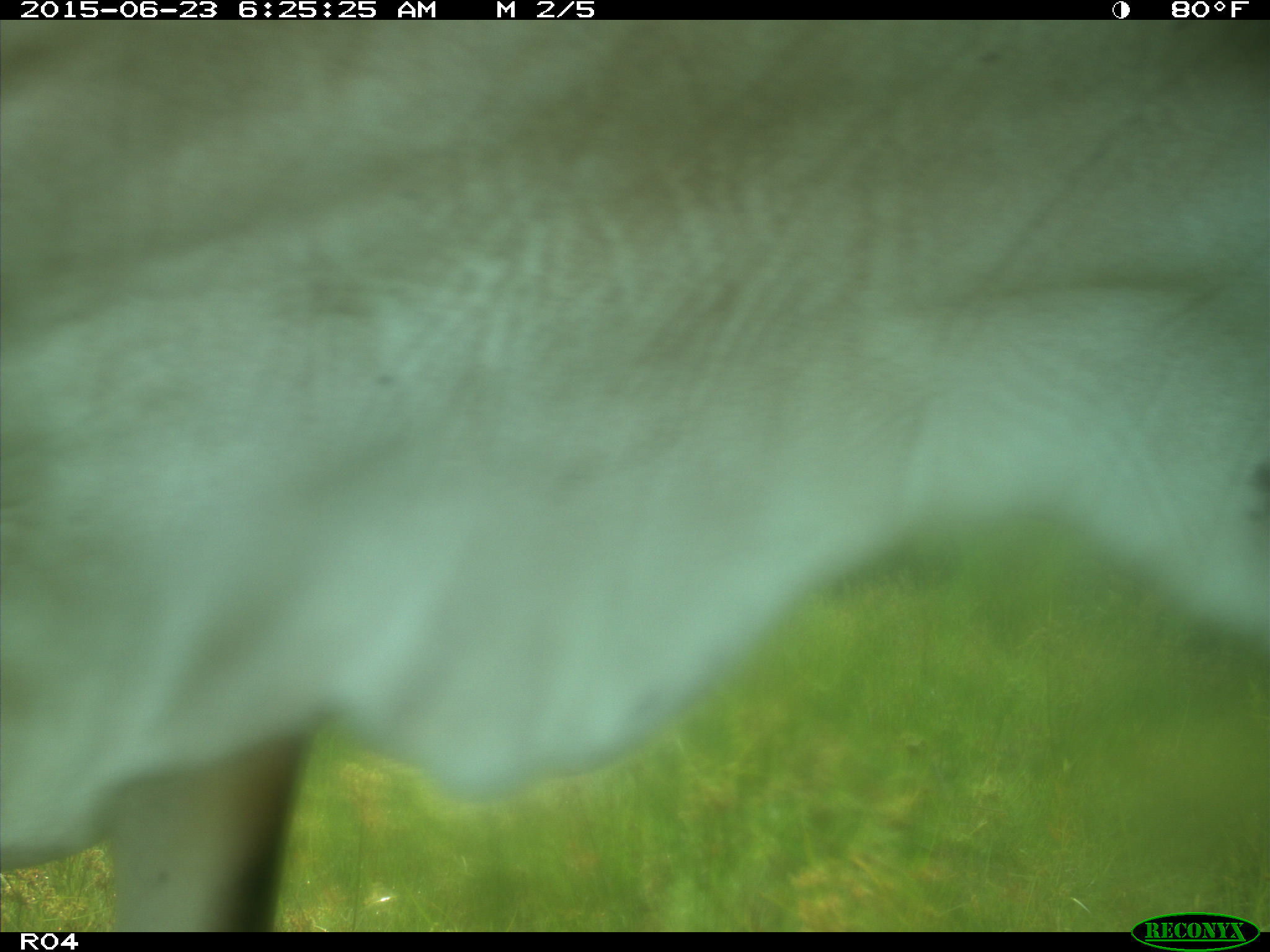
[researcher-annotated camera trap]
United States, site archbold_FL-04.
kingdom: Animalia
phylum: Chordata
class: Mammalia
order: Artiodactyla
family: Bovidae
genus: Bos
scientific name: Bos taurus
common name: domestic cow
Bos taurus (domestic cow).